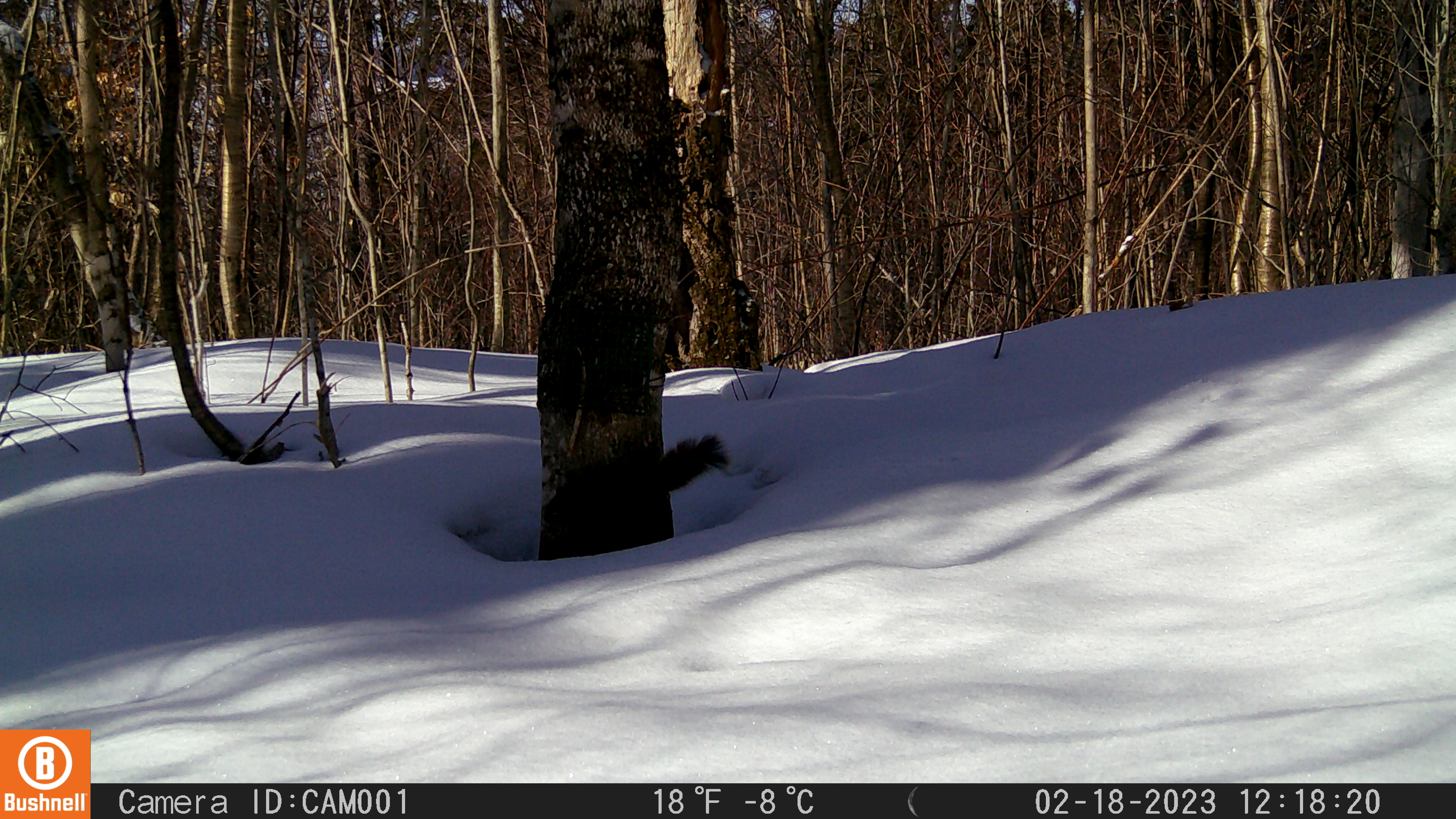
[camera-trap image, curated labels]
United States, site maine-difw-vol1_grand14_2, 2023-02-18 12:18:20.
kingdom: Animalia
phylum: Chordata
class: Mammalia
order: Rodentia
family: Sciuridae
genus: Tamiasciurus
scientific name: Tamiasciurus hudsonicus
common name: red squirrel